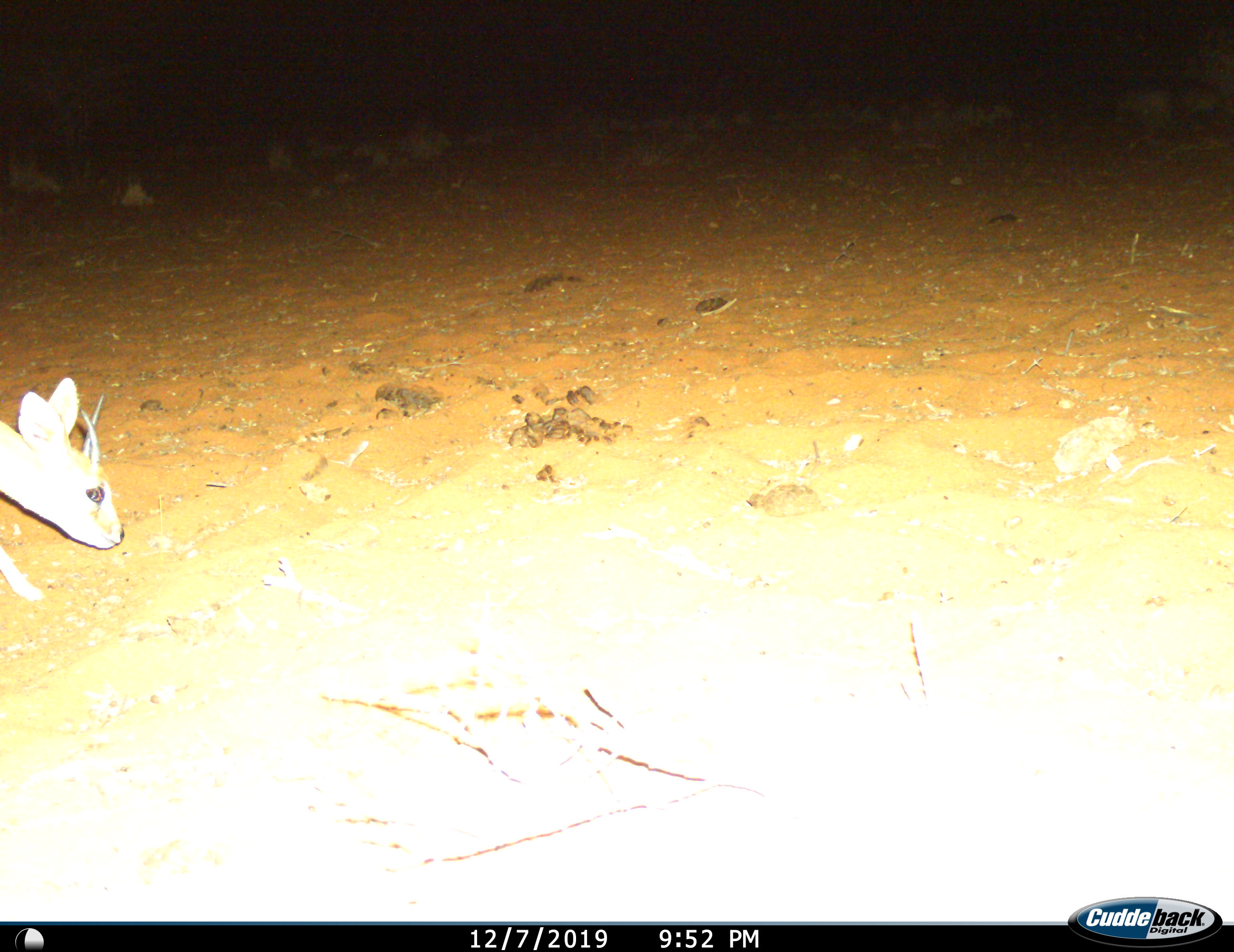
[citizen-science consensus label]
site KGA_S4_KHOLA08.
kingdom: Animalia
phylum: Chordata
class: Mammalia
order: Artiodactyla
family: Bovidae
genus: Raphicerus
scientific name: Raphicerus campestris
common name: steenbok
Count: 1.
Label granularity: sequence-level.